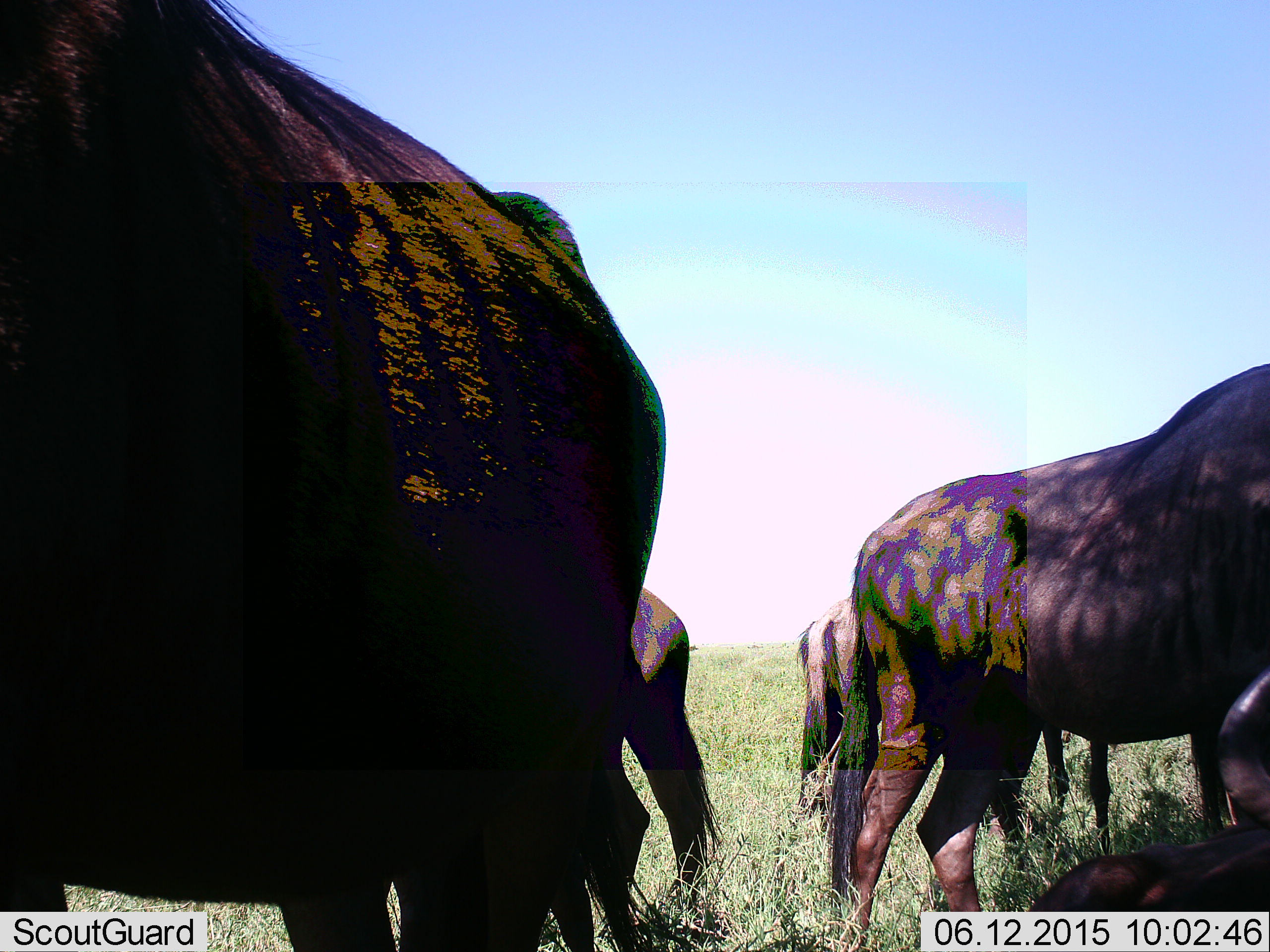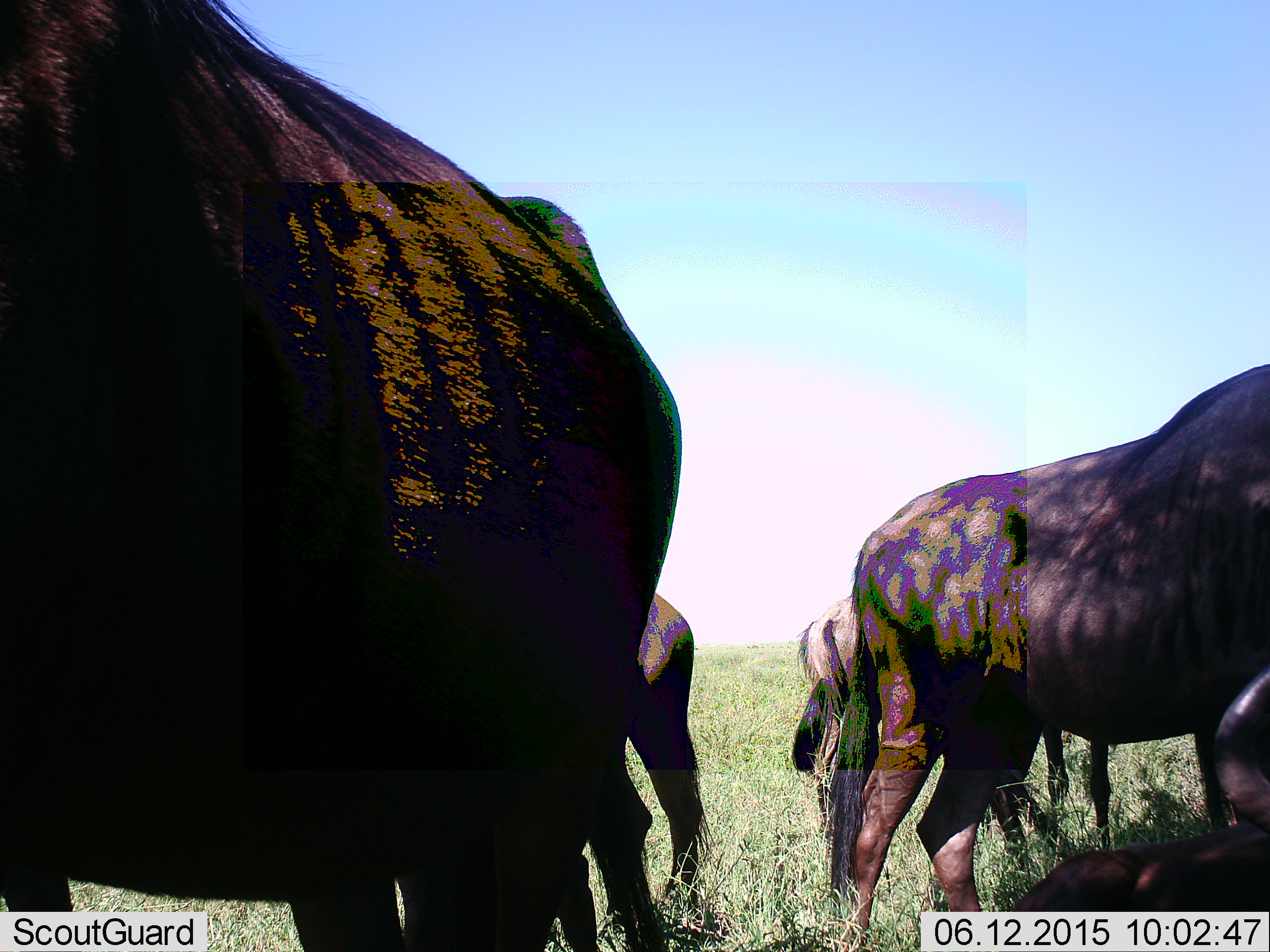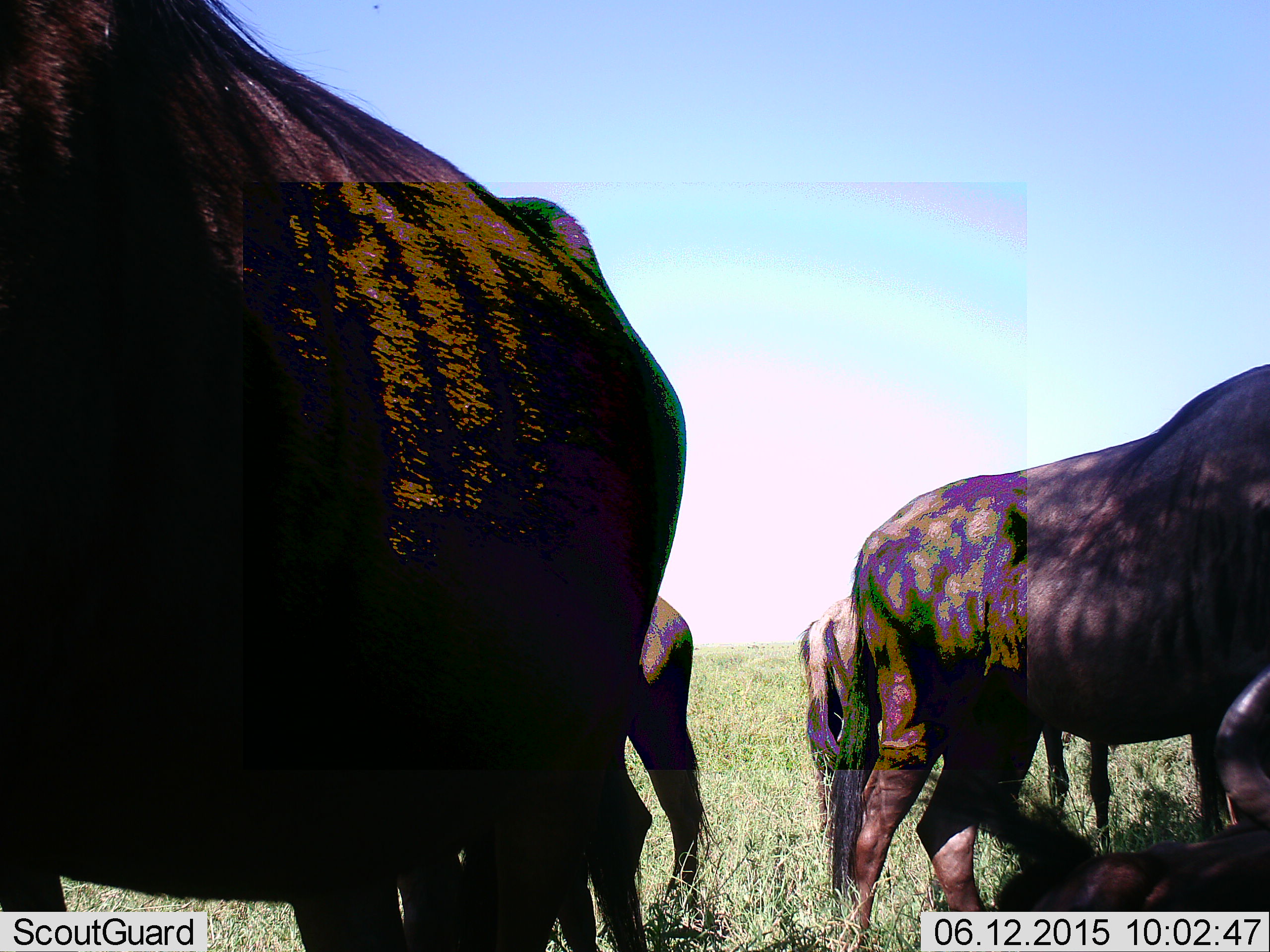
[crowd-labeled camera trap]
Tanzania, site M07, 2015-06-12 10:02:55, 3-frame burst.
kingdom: Animalia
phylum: Chordata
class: Mammalia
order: Artiodactyla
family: Bovidae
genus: Connochaetes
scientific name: Connochaetes taurinus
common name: blue wildebeest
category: wildebeest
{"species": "wildebeest (blue wildebeest) (Connochaetes taurinus)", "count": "4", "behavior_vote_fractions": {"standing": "80%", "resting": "30%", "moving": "30%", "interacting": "0%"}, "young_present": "0%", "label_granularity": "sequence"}